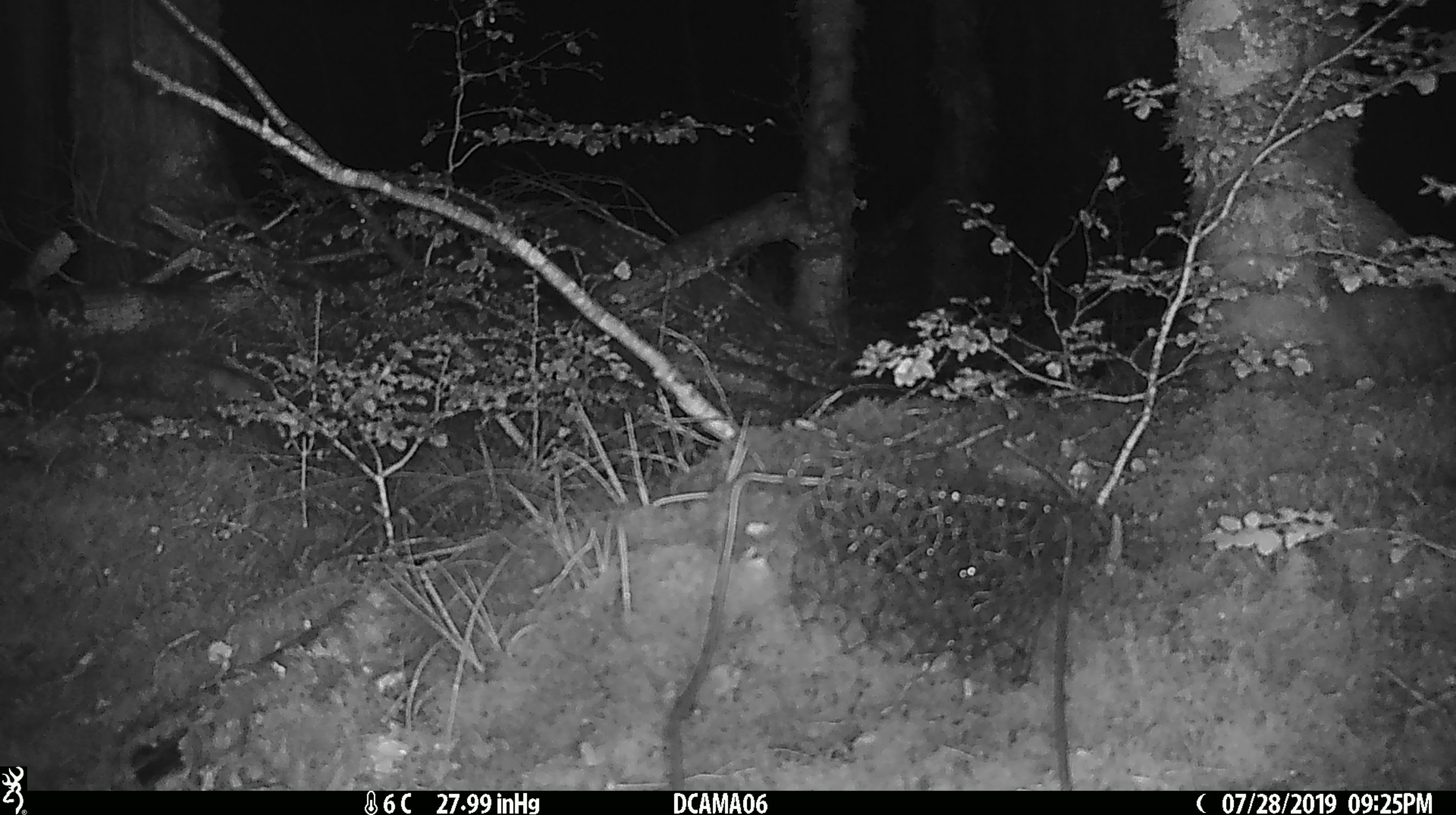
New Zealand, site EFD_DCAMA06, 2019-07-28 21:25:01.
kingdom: Animalia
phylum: Chordata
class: Mammalia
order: Rodentia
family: Muridae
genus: Mus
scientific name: Mus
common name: mouse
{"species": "mouse (Mus)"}